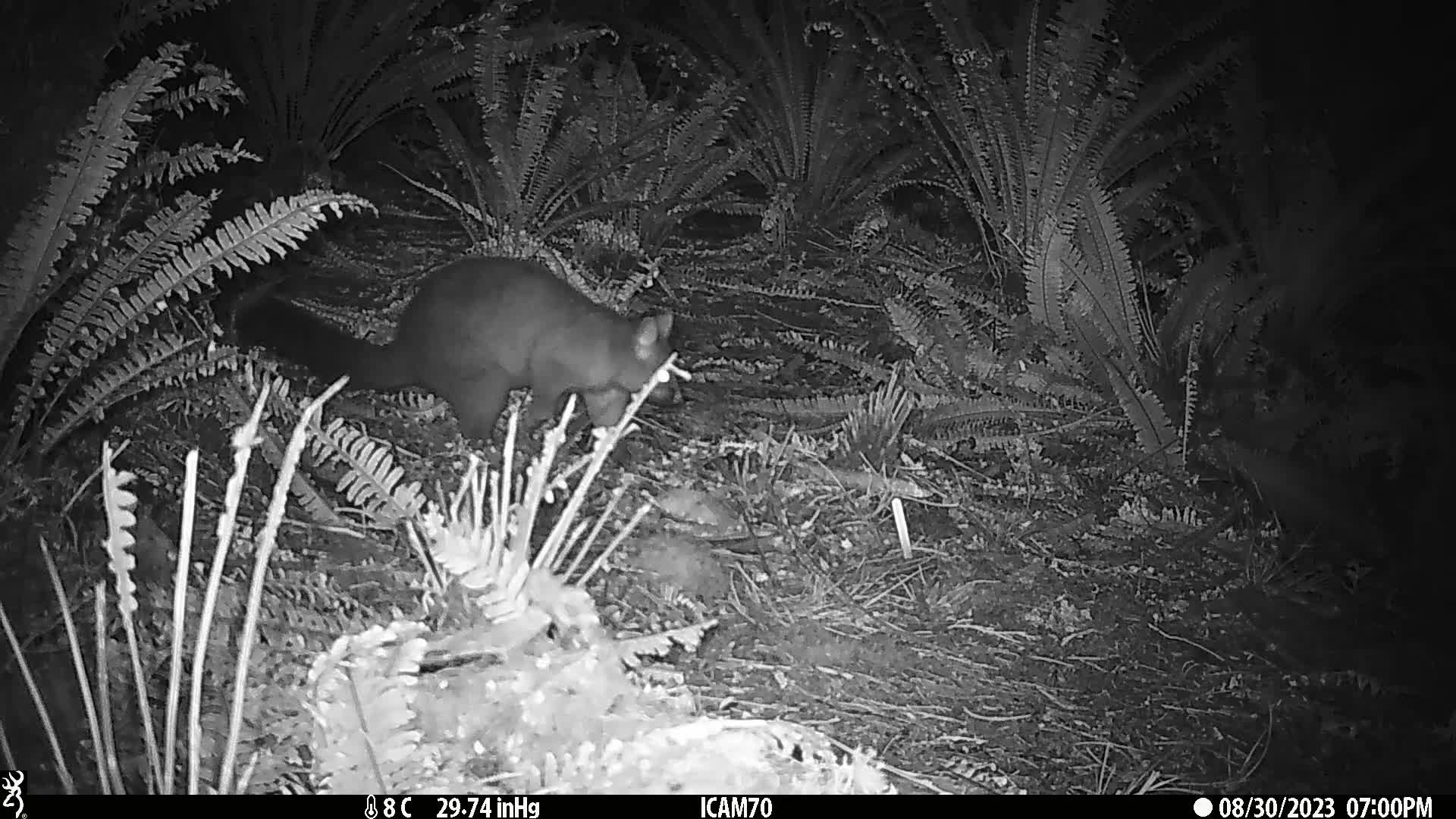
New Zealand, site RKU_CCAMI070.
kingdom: Animalia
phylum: Chordata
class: Mammalia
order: Diprotodontia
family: Phalangeridae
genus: Trichosurus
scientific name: Trichosurus vulpecula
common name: common brushtail possum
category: possum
Possum (common brushtail possum) (Trichosurus vulpecula).